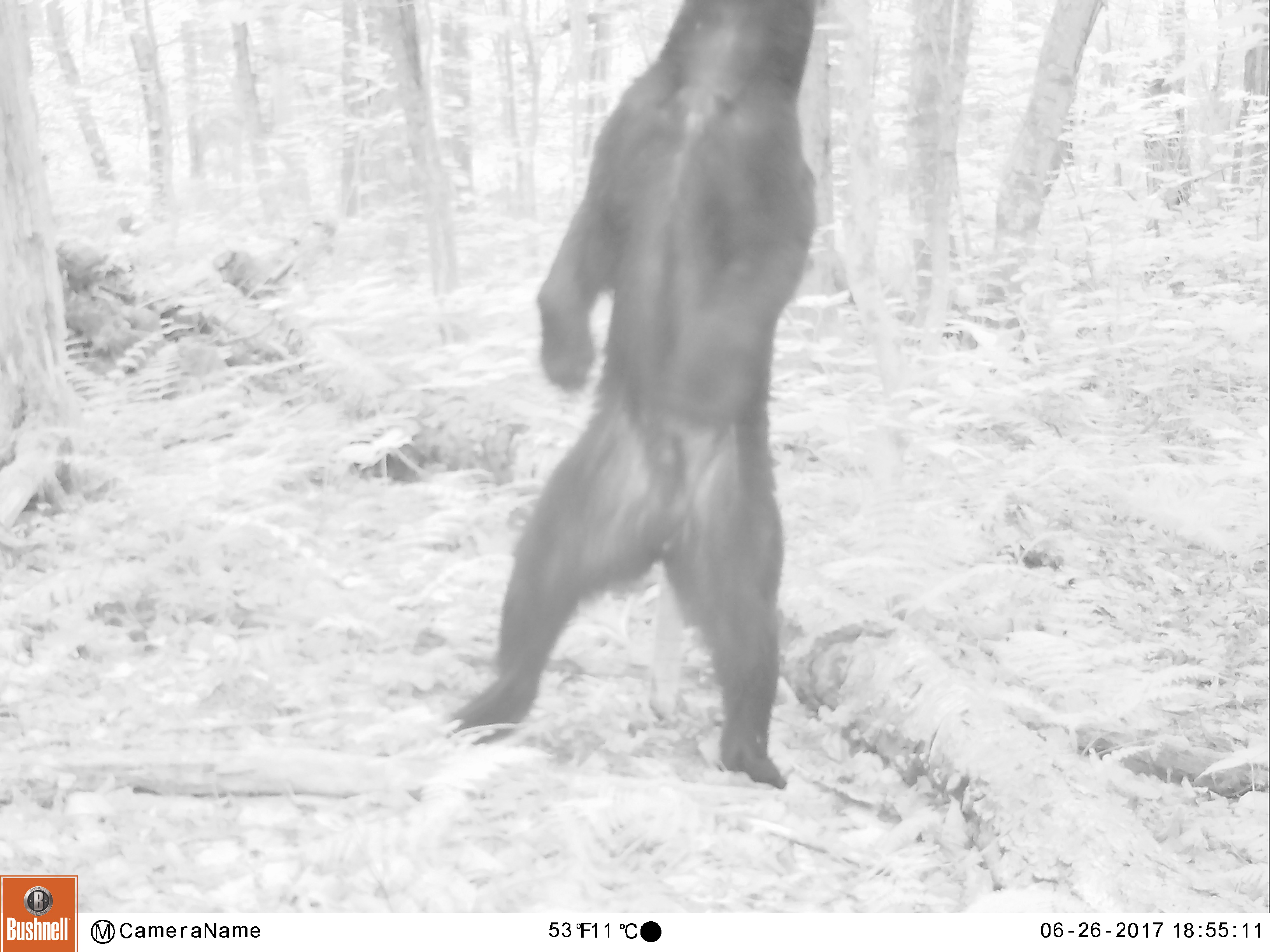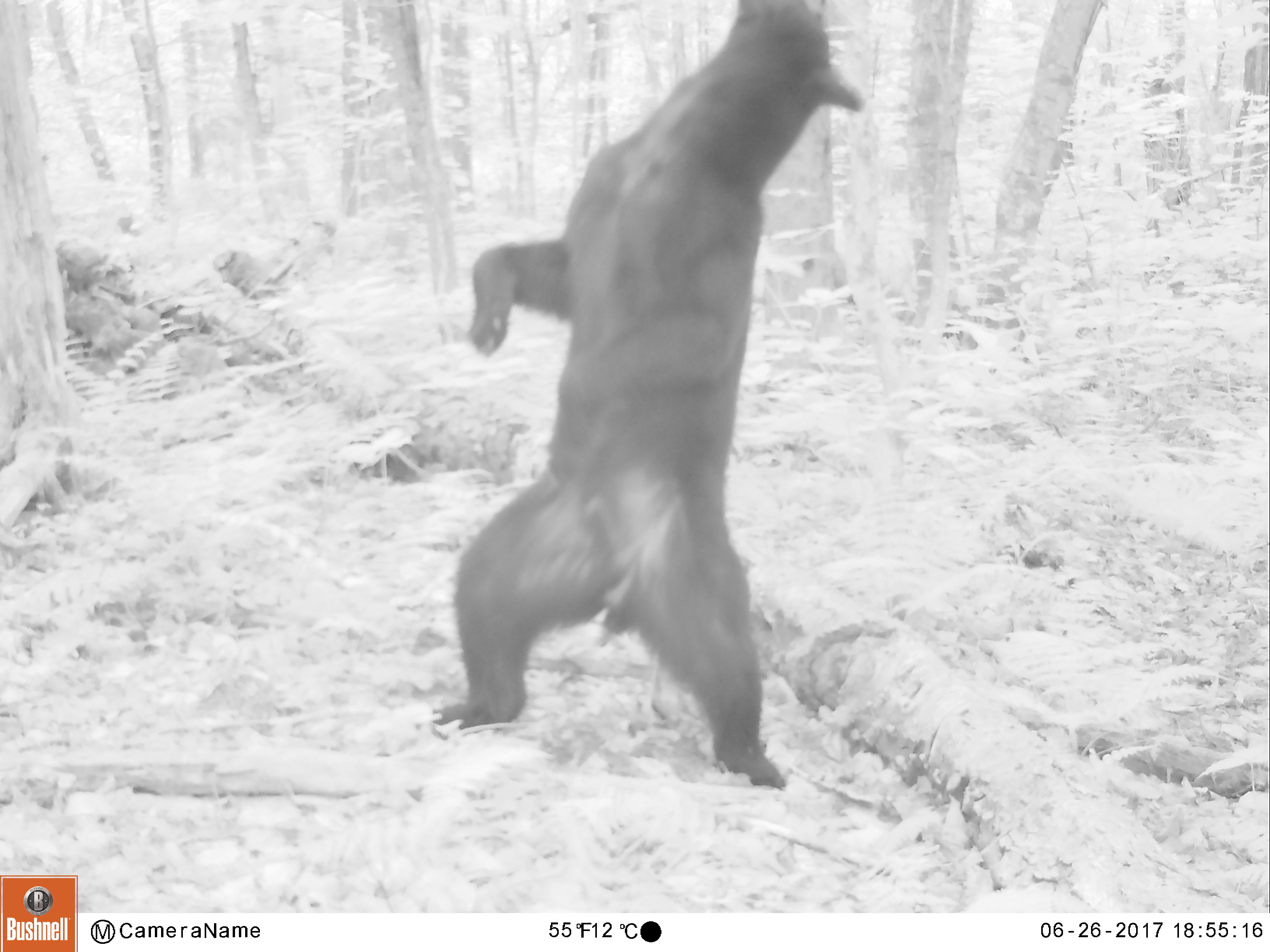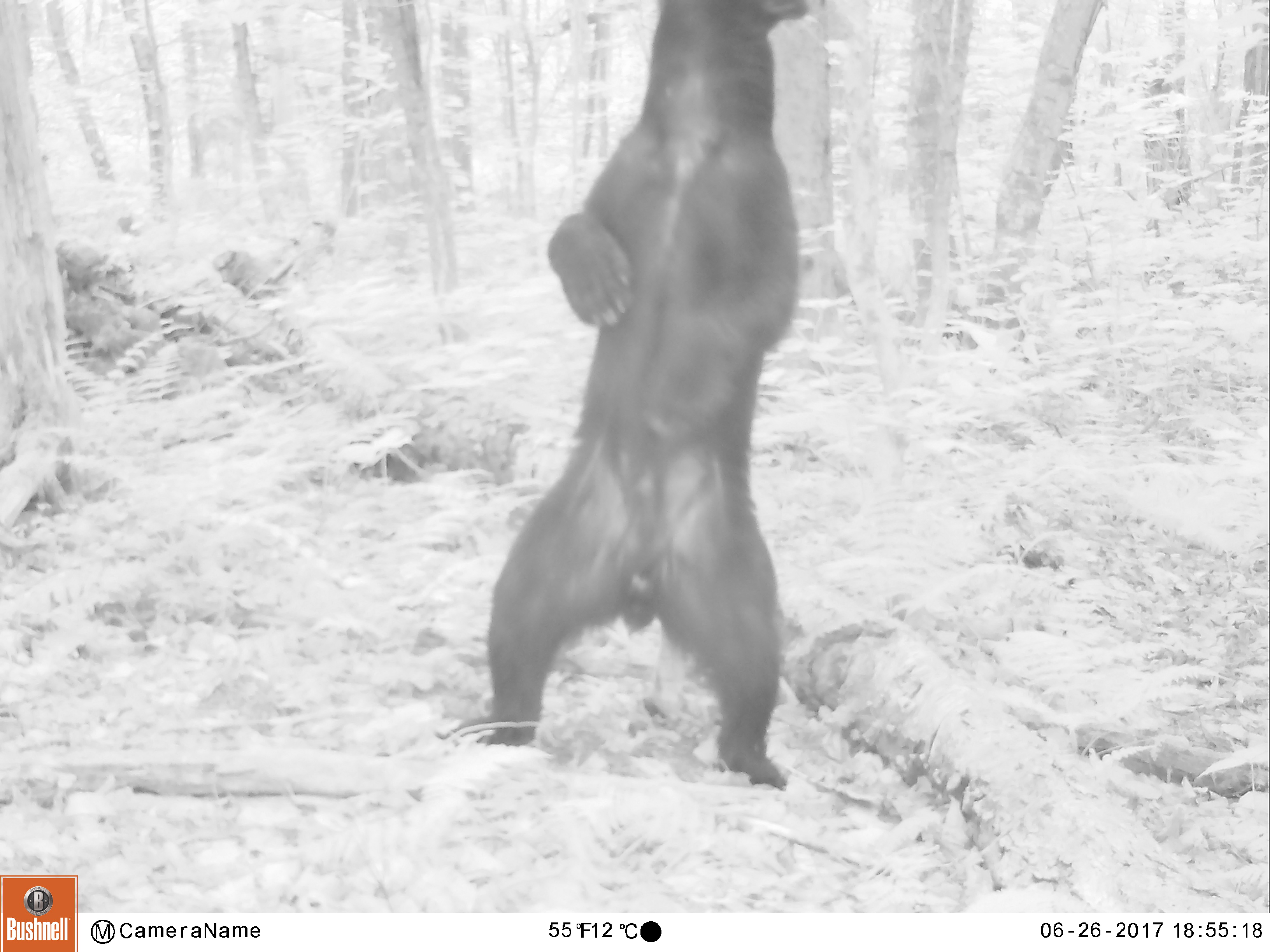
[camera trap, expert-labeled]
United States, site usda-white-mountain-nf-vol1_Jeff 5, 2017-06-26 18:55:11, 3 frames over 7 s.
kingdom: Animalia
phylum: Chordata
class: Mammalia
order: Carnivora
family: Ursidae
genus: Ursus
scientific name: Ursus americanus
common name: black bear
Black bear (Ursus americanus).